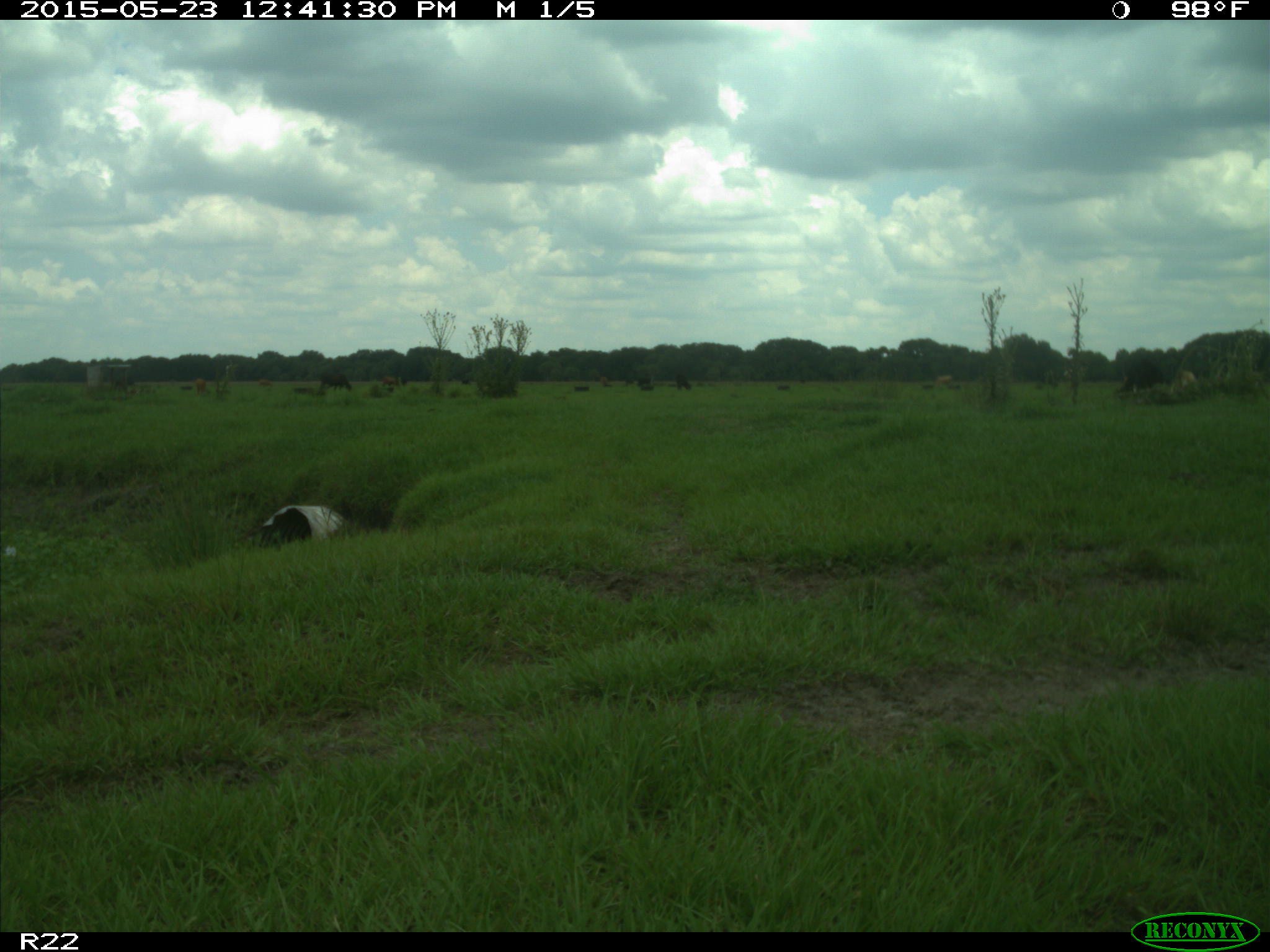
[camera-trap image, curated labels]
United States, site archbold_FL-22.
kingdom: Animalia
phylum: Chordata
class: Mammalia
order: Artiodactyla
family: Bovidae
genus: Bos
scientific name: Bos taurus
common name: domestic cow